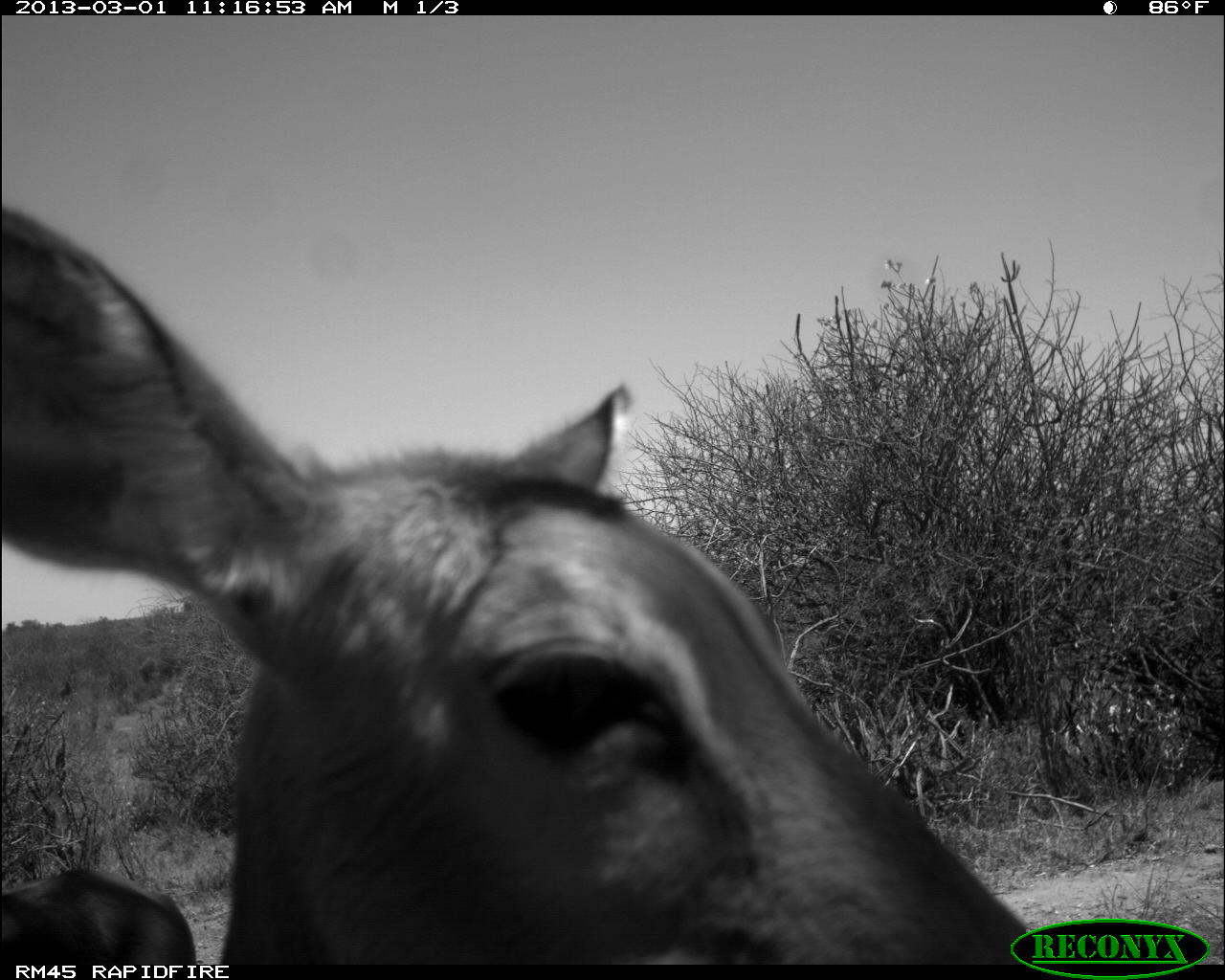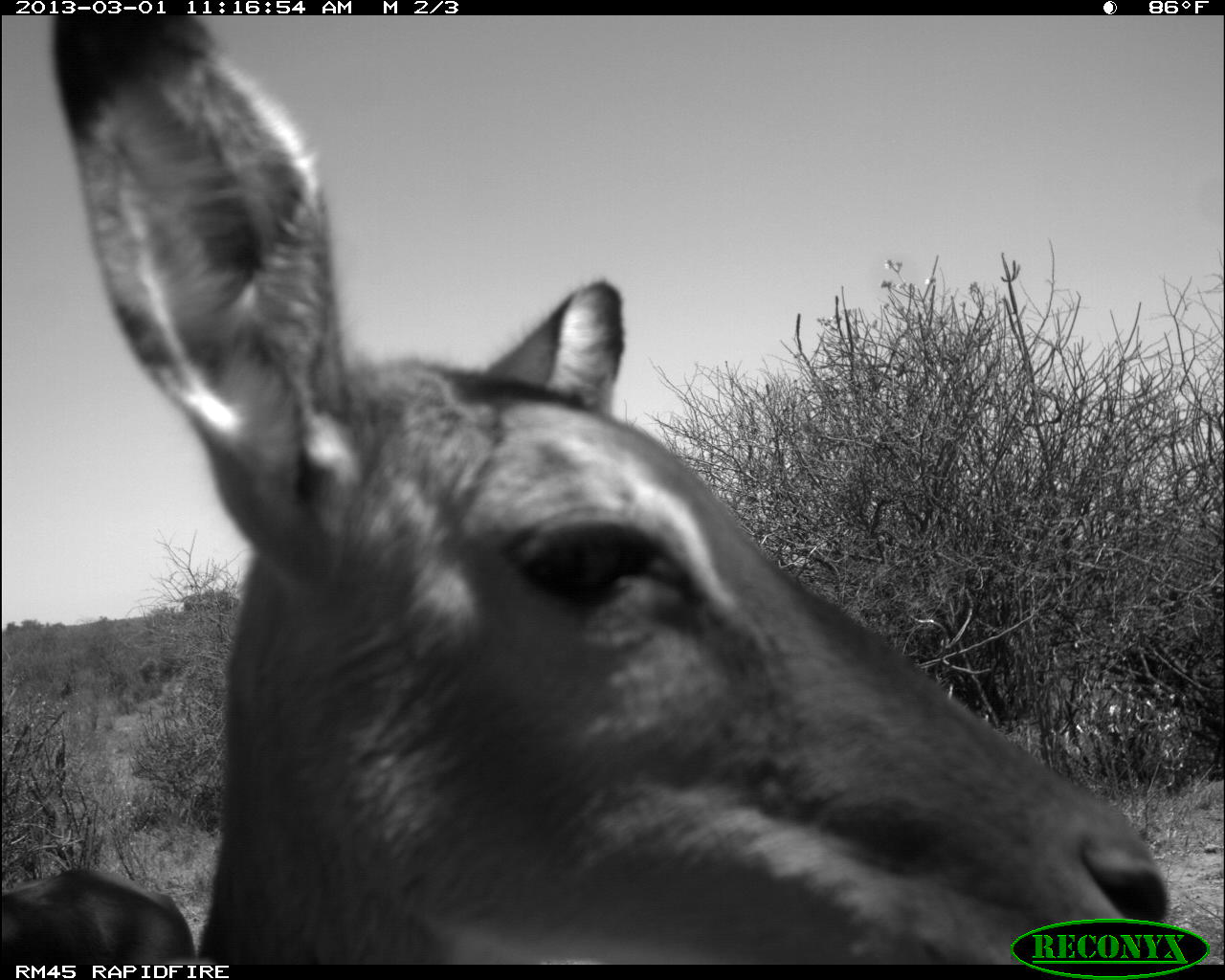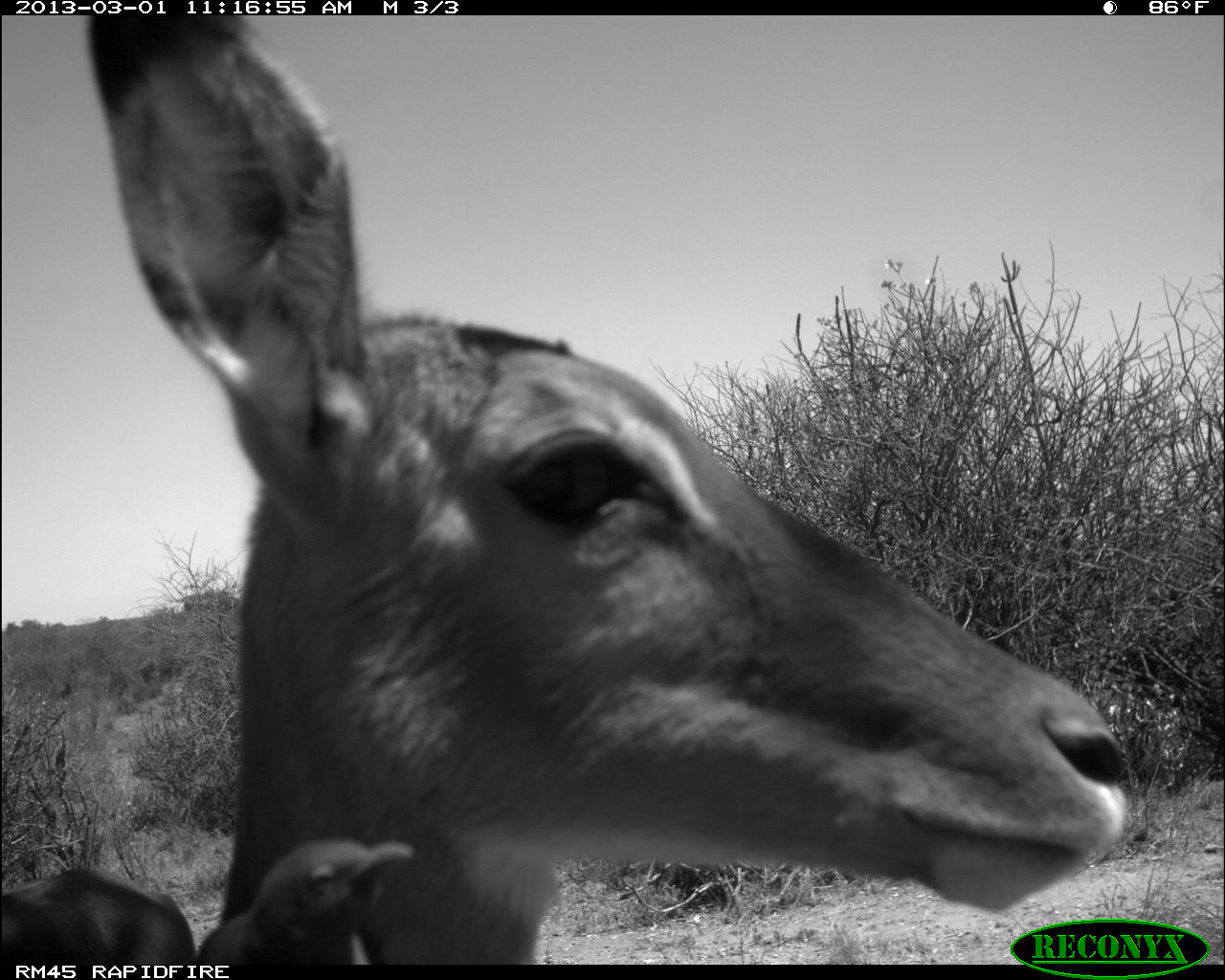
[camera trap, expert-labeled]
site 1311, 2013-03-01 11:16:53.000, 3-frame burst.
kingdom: Animalia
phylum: Chordata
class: Mammalia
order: Artiodactyla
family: Bovidae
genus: Aepyceros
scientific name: Aepyceros melampus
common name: impala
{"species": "Aepyceros melampus (impala)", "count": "2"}